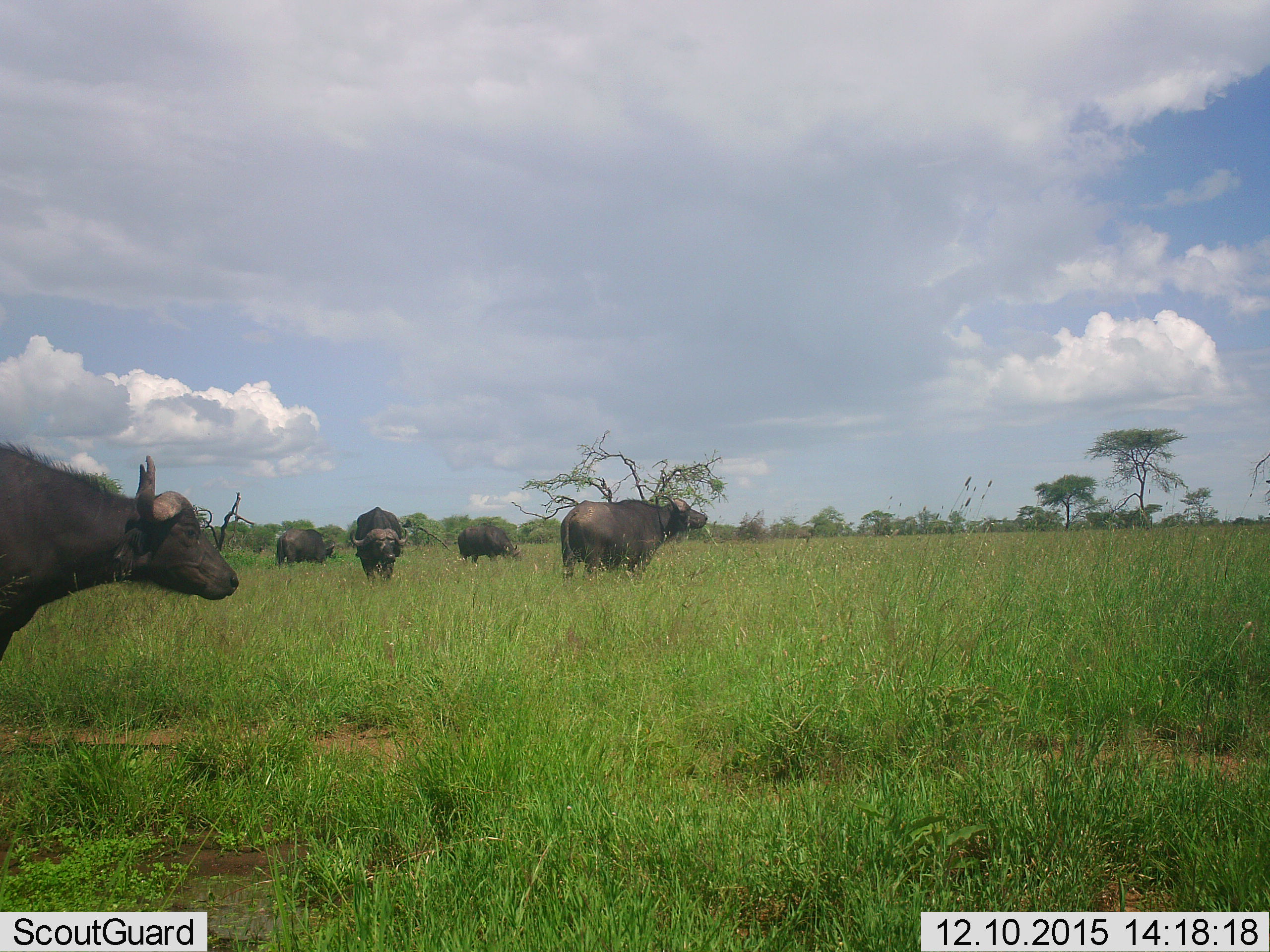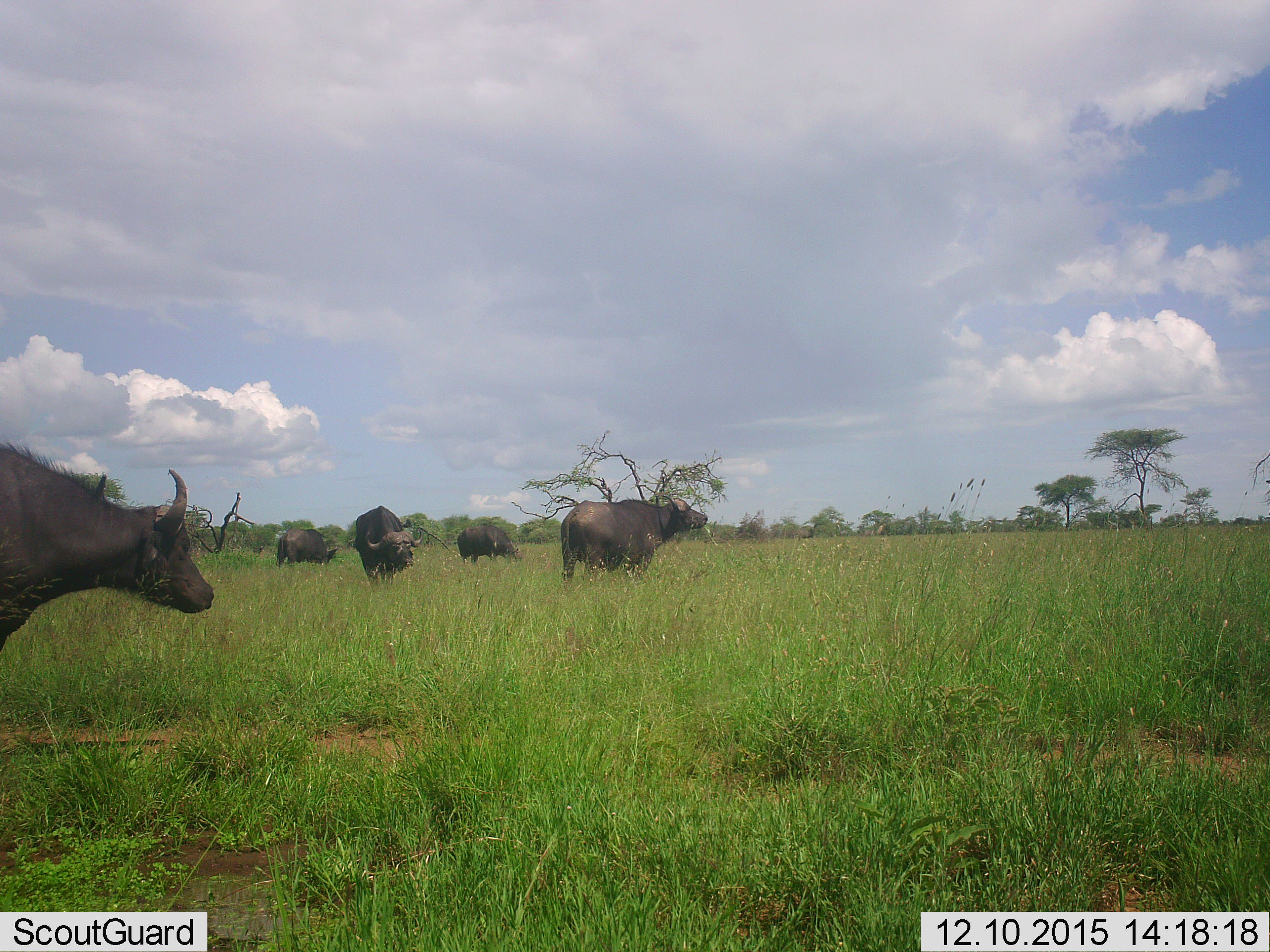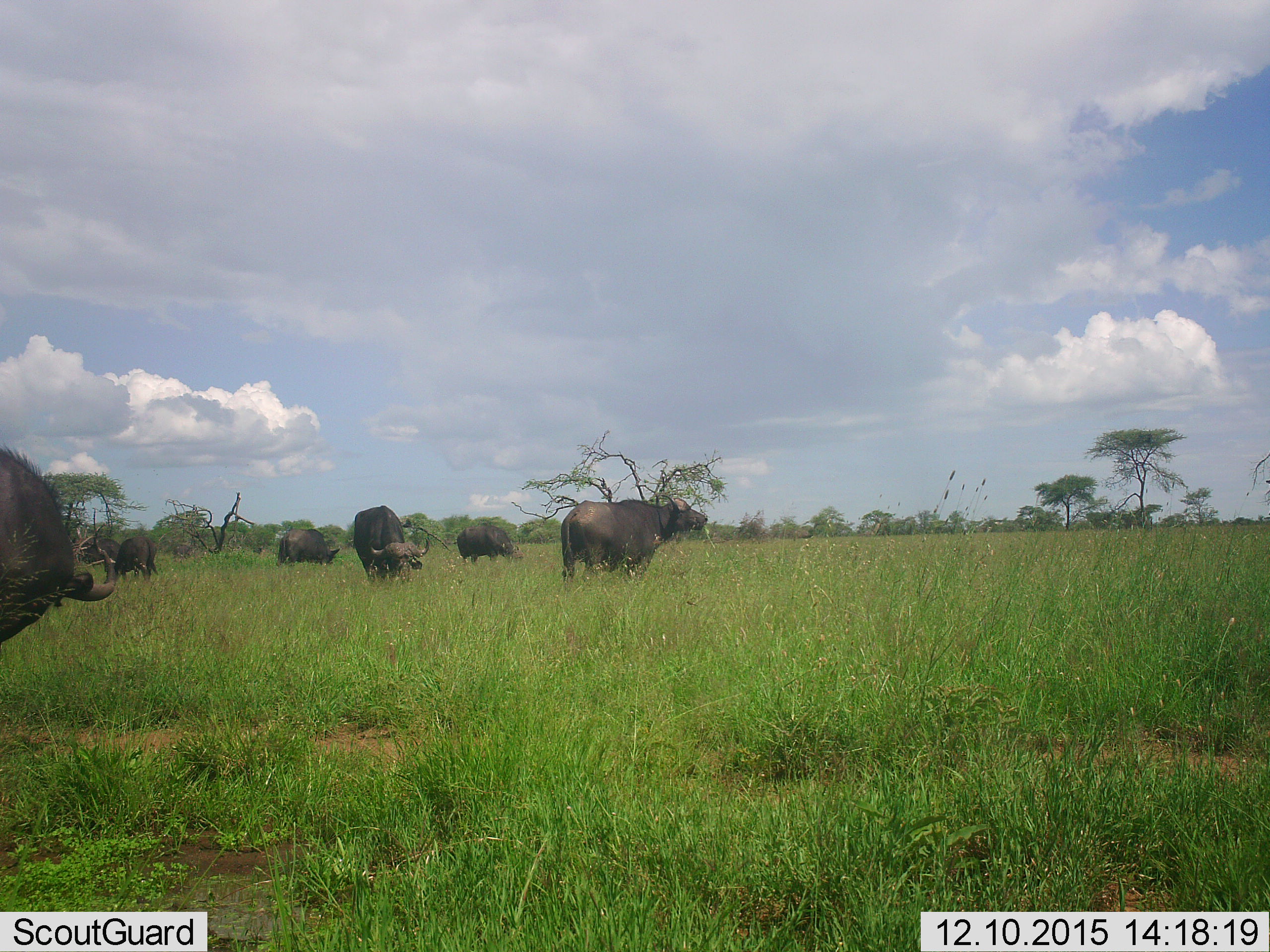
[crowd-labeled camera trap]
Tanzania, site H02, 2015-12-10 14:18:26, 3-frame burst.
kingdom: Animalia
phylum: Chordata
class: Mammalia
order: Artiodactyla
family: Bovidae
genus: Syncerus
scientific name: Syncerus caffer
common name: cape buffalo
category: buffalo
Buffalo (cape buffalo) (Syncerus caffer), count 5. Behavior (volunteer vote fractions): standing 78%, resting 0%, moving 44%, interacting 0%. Young present (vote fraction): 0%. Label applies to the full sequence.